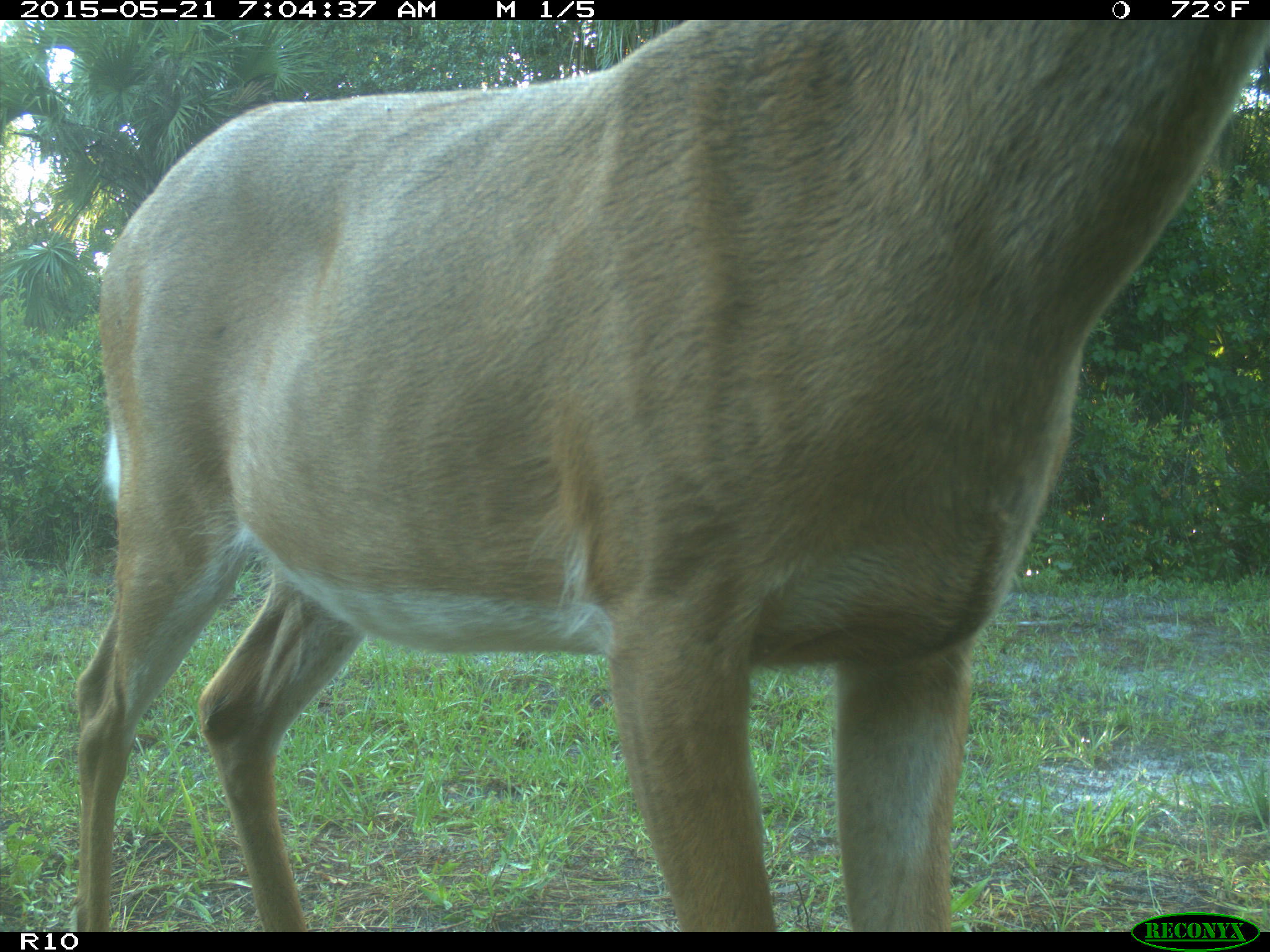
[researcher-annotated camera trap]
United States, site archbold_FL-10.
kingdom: Animalia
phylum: Chordata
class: Mammalia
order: Artiodactyla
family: Cervidae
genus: Odocoileus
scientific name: Odocoileus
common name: deer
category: unidentified deer